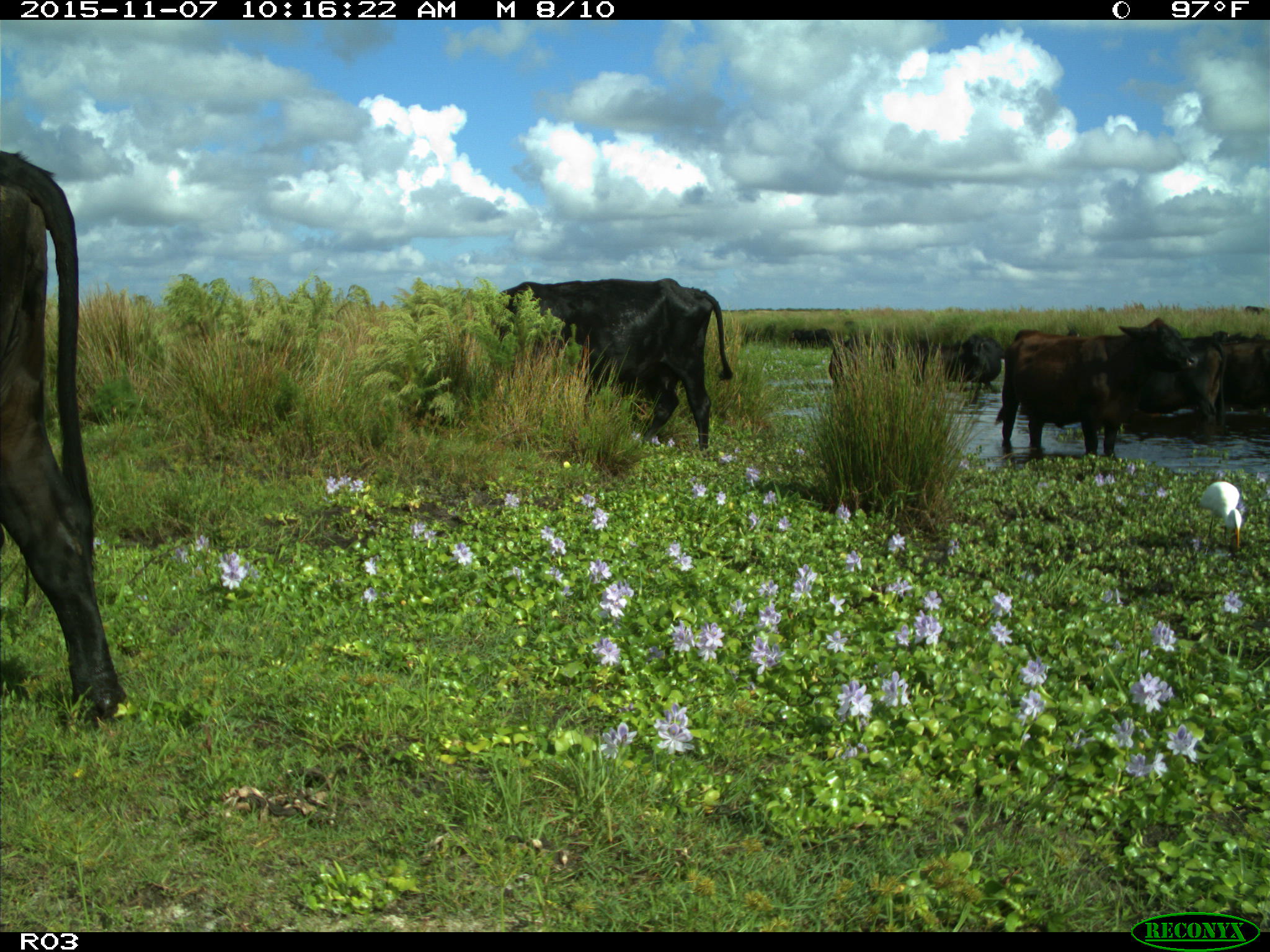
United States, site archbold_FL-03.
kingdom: Animalia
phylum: Chordata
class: Mammalia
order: Artiodactyla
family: Bovidae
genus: Bos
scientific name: Bos taurus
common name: domestic cow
Bos taurus (domestic cow).